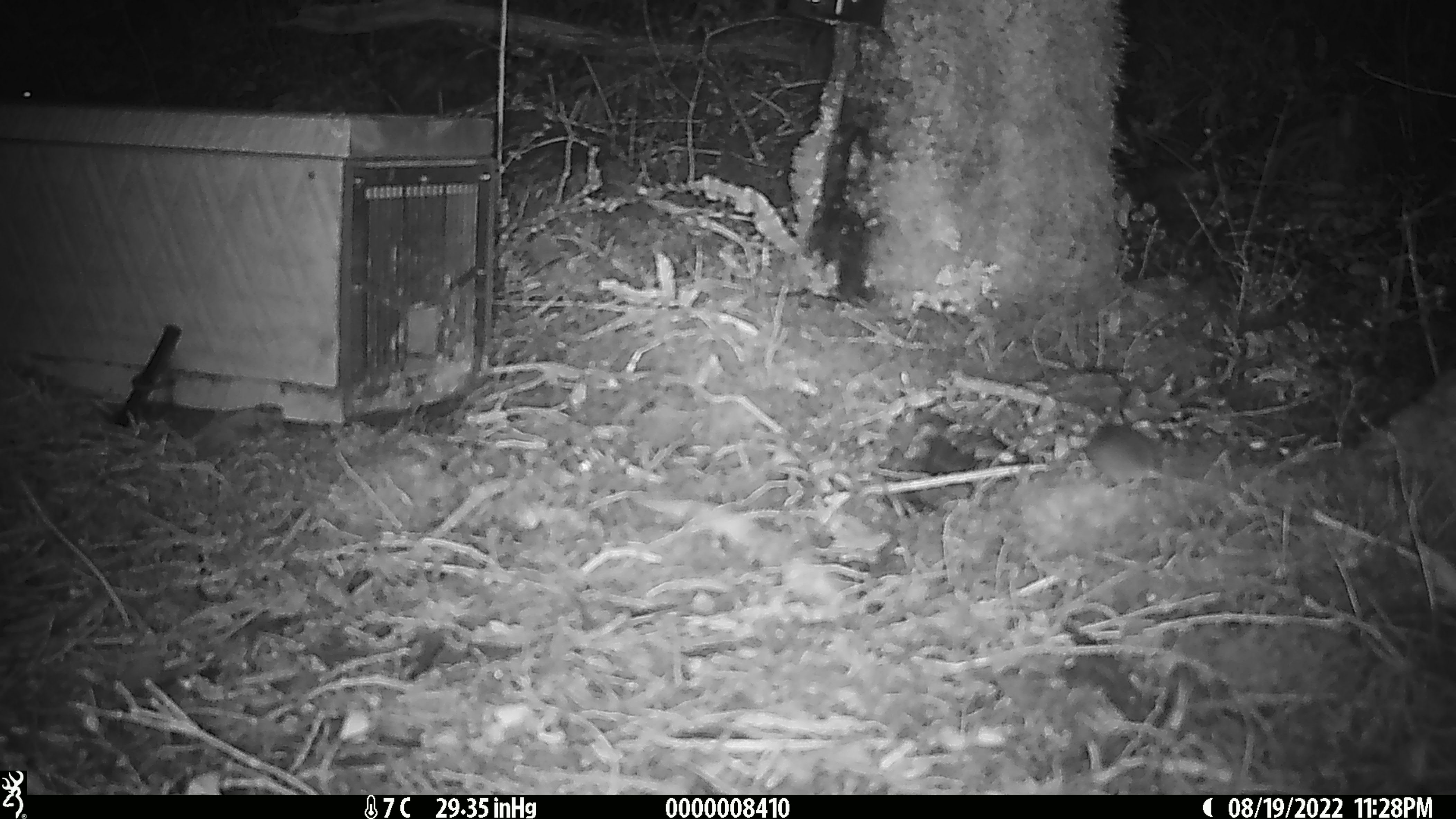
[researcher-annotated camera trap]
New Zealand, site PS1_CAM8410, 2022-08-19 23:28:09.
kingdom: Animalia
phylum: Chordata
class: Mammalia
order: Rodentia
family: Muridae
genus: Mus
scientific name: Mus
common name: mouse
Mouse (Mus).